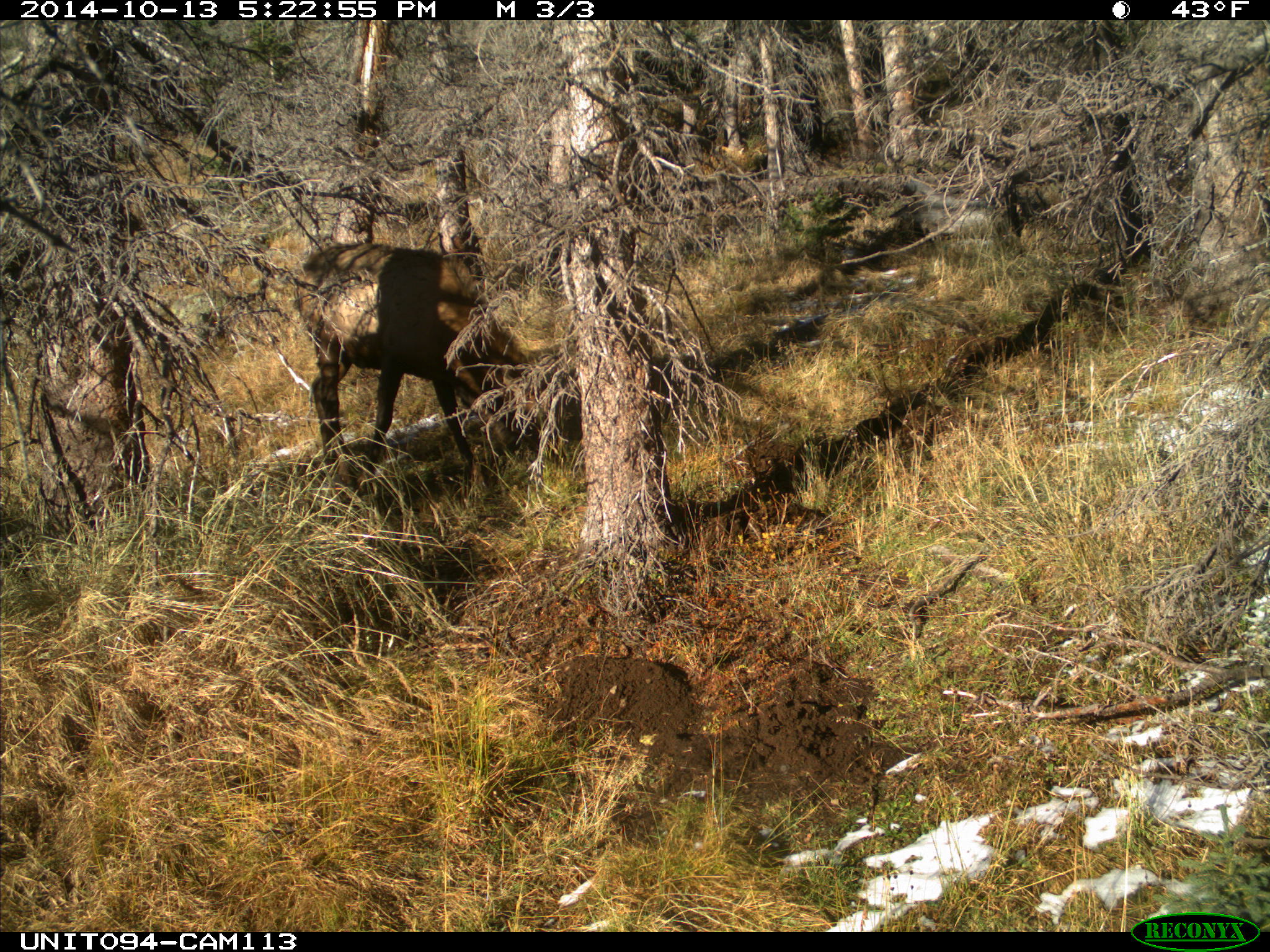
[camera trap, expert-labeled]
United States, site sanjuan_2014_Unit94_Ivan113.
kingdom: Animalia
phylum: Chordata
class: Mammalia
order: Artiodactyla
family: Cervidae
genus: Cervus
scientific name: Cervus elaphus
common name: red deer